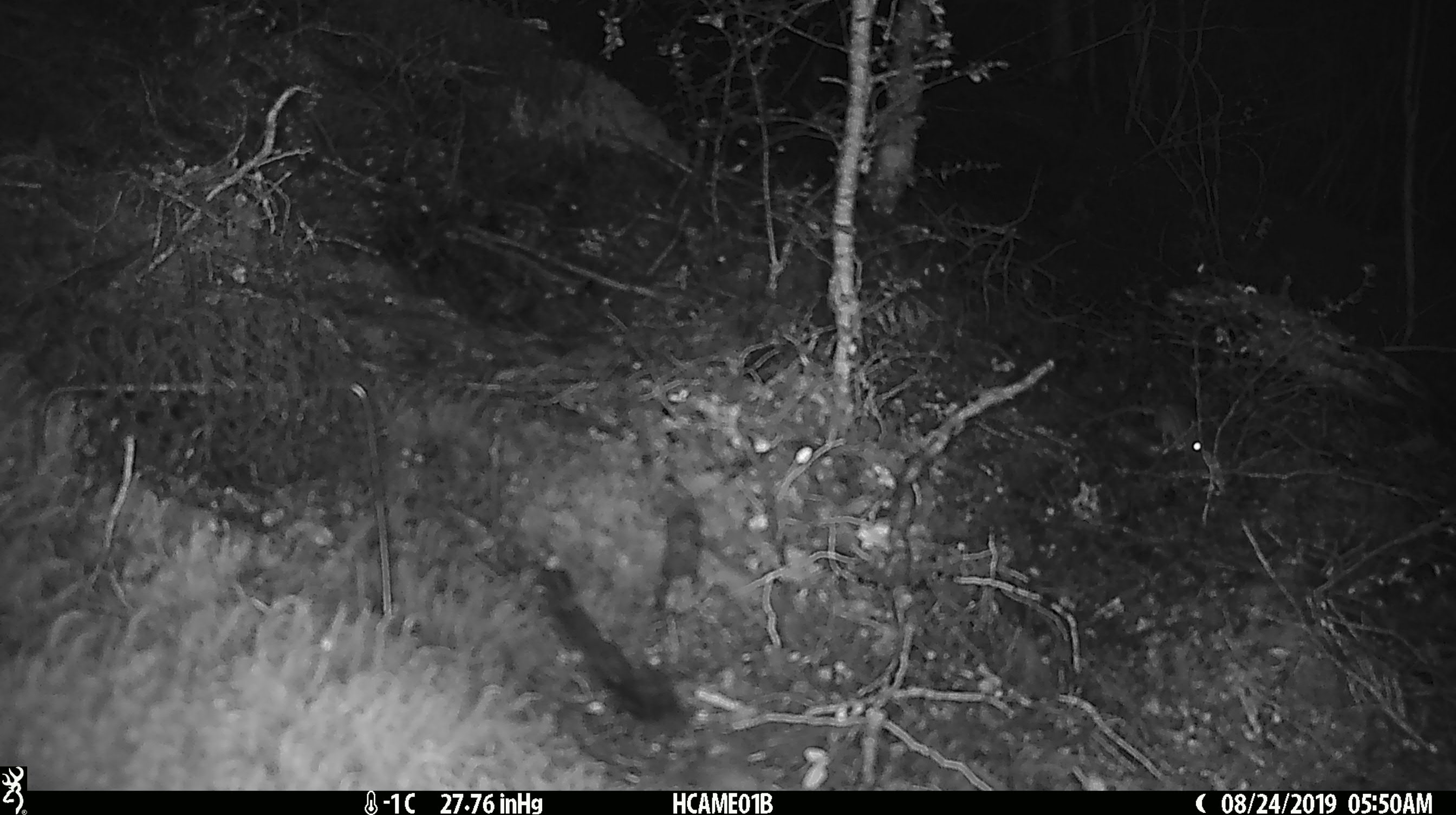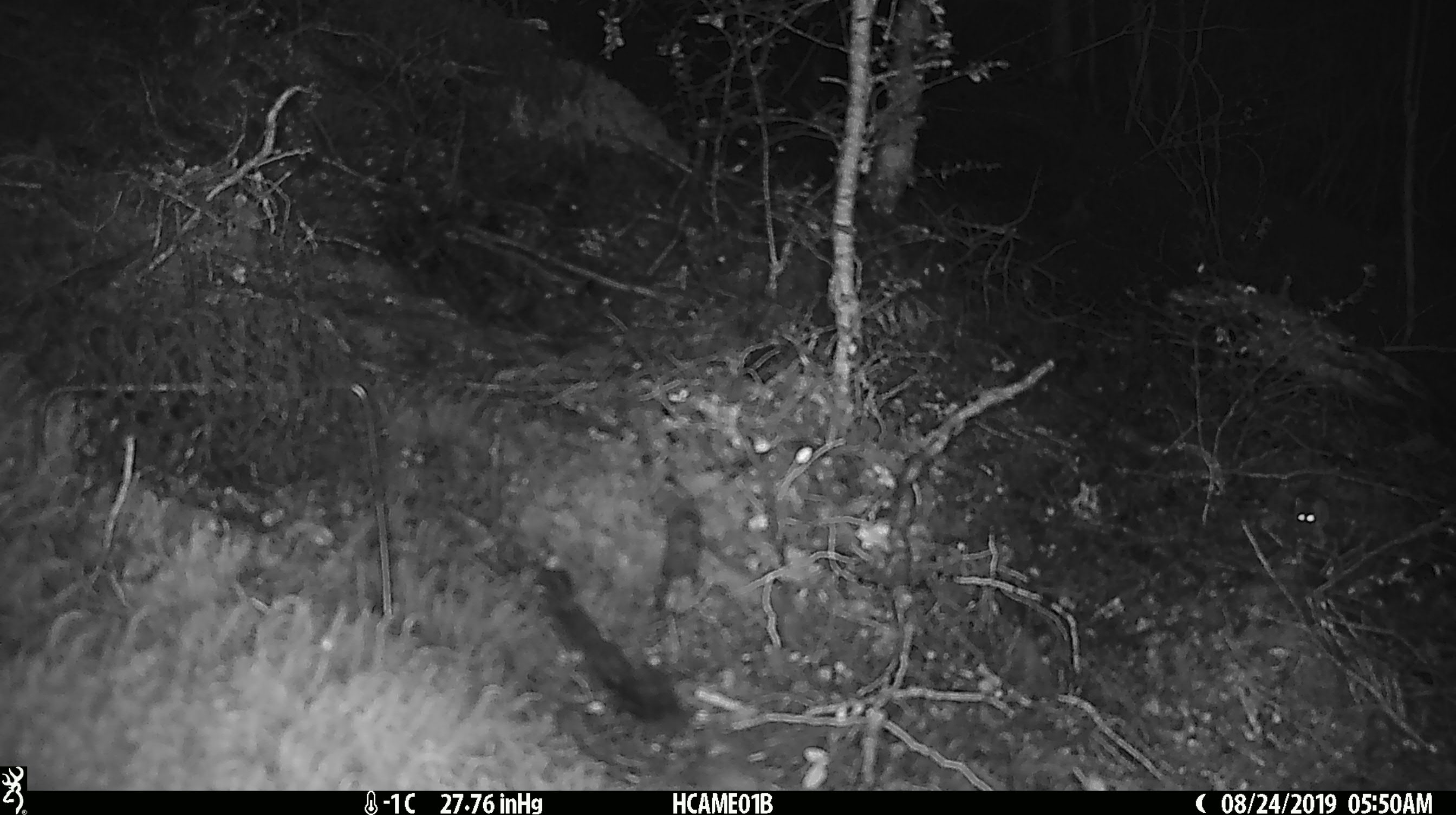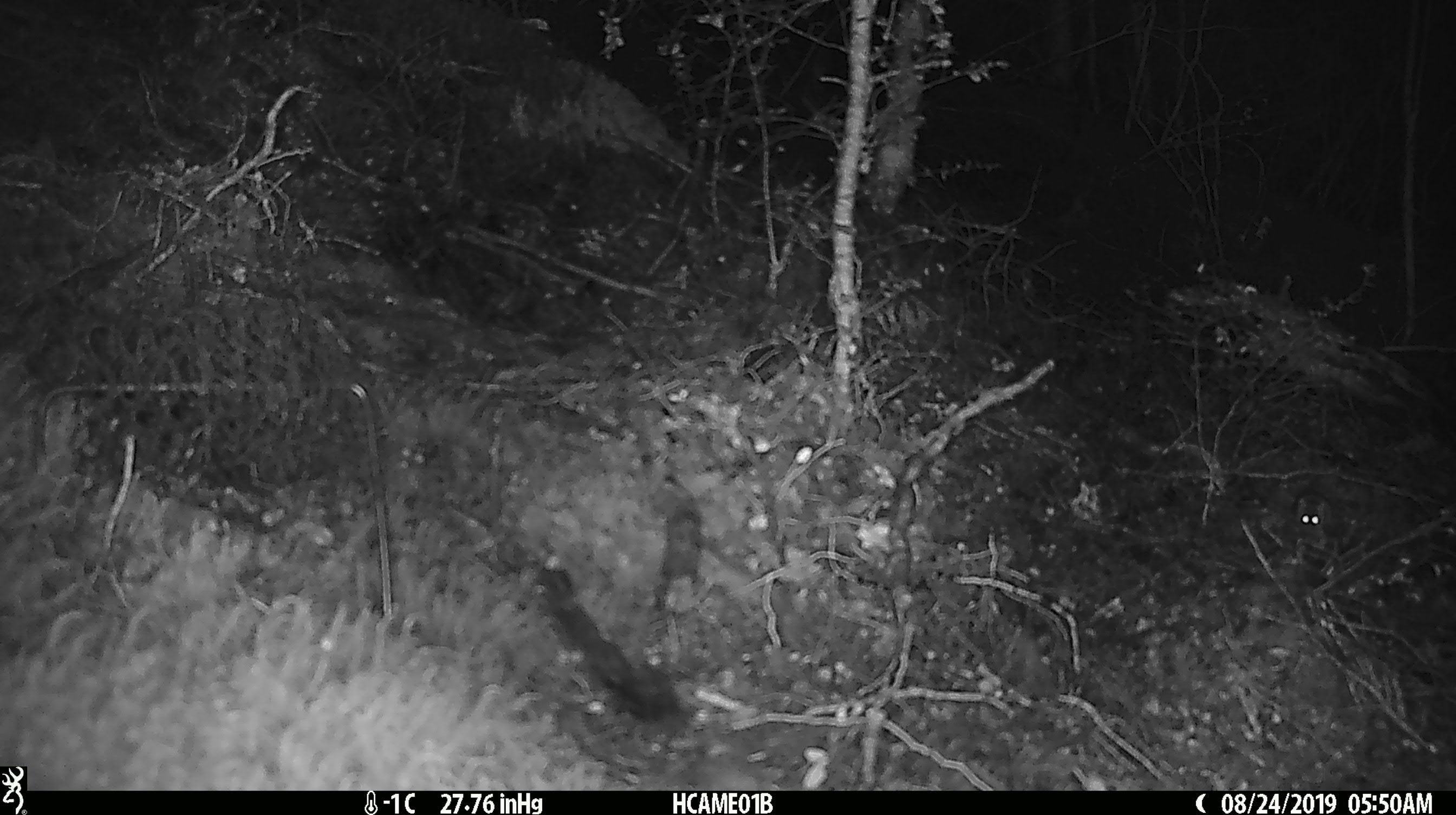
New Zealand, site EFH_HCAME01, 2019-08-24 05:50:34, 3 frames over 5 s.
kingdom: Animalia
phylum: Chordata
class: Mammalia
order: Rodentia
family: Muridae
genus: Mus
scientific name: Mus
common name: mouse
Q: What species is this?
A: Mouse (Mus).